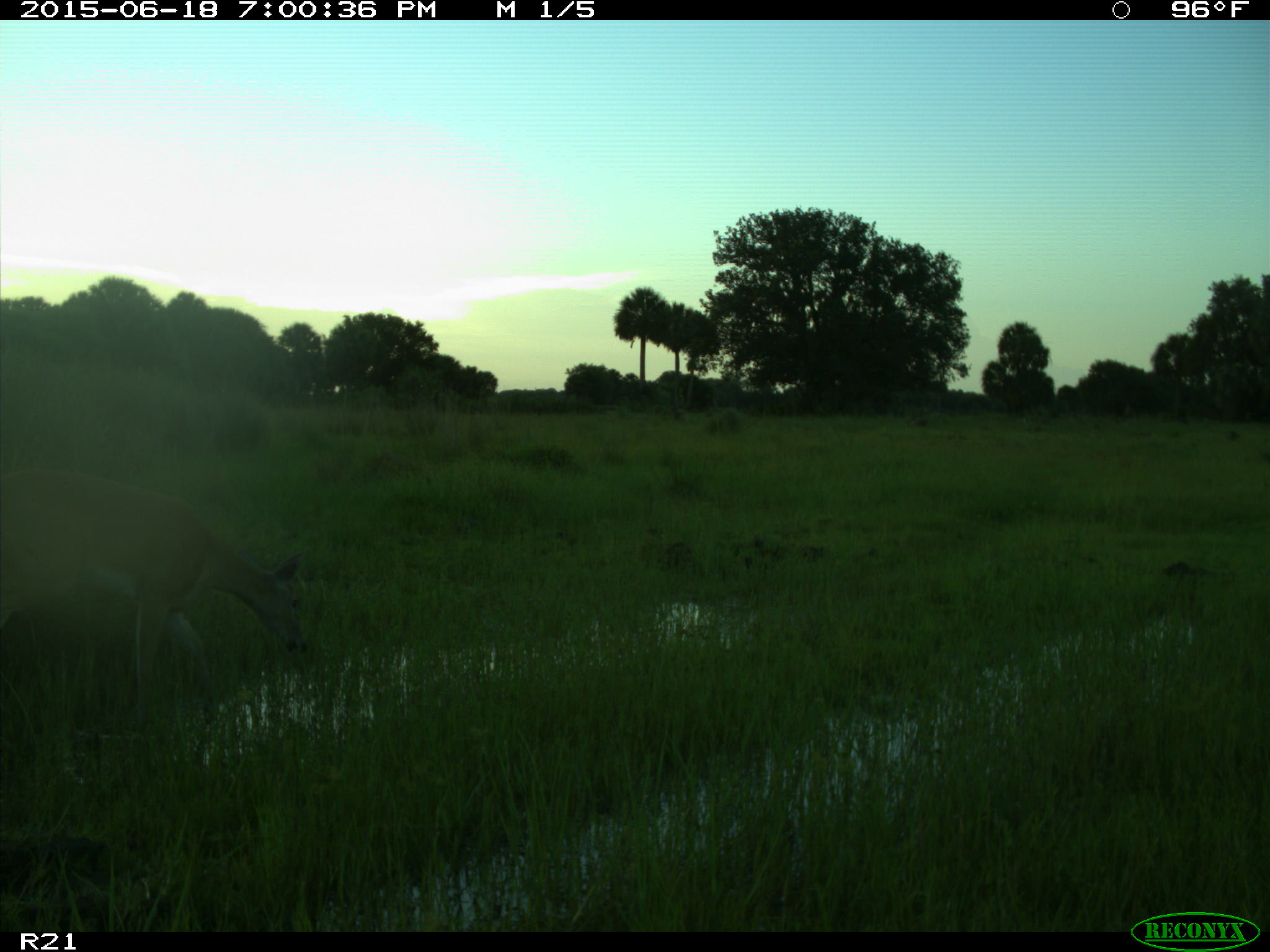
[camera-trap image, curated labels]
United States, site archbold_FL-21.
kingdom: Animalia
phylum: Chordata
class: Mammalia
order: Artiodactyla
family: Cervidae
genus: Odocoileus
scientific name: Odocoileus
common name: deer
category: unidentified deer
Unidentified deer (deer) (Odocoileus).